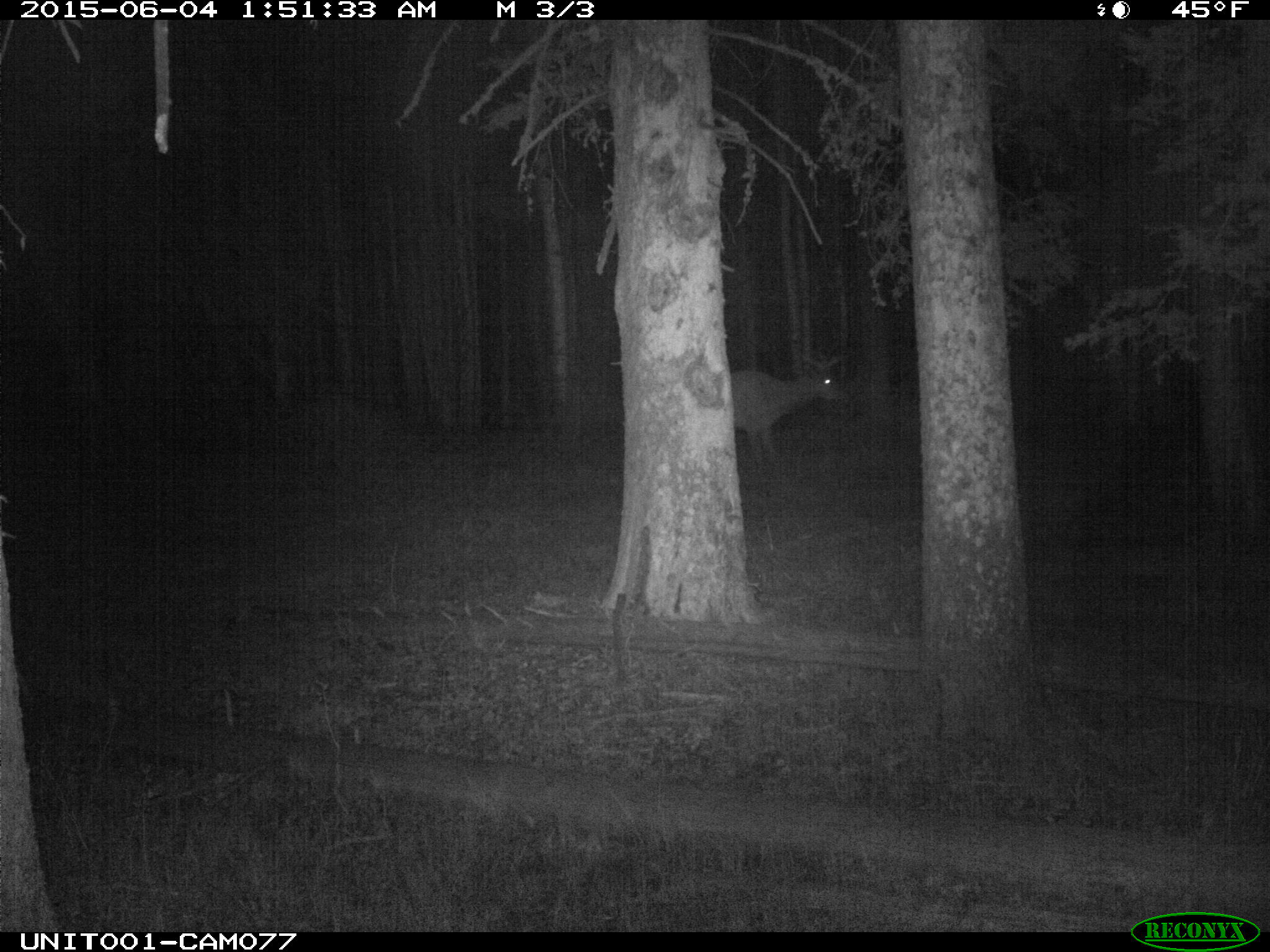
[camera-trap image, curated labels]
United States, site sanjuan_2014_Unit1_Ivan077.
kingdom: Animalia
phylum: Chordata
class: Mammalia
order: Artiodactyla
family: Cervidae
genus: Cervus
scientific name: Cervus elaphus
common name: red deer